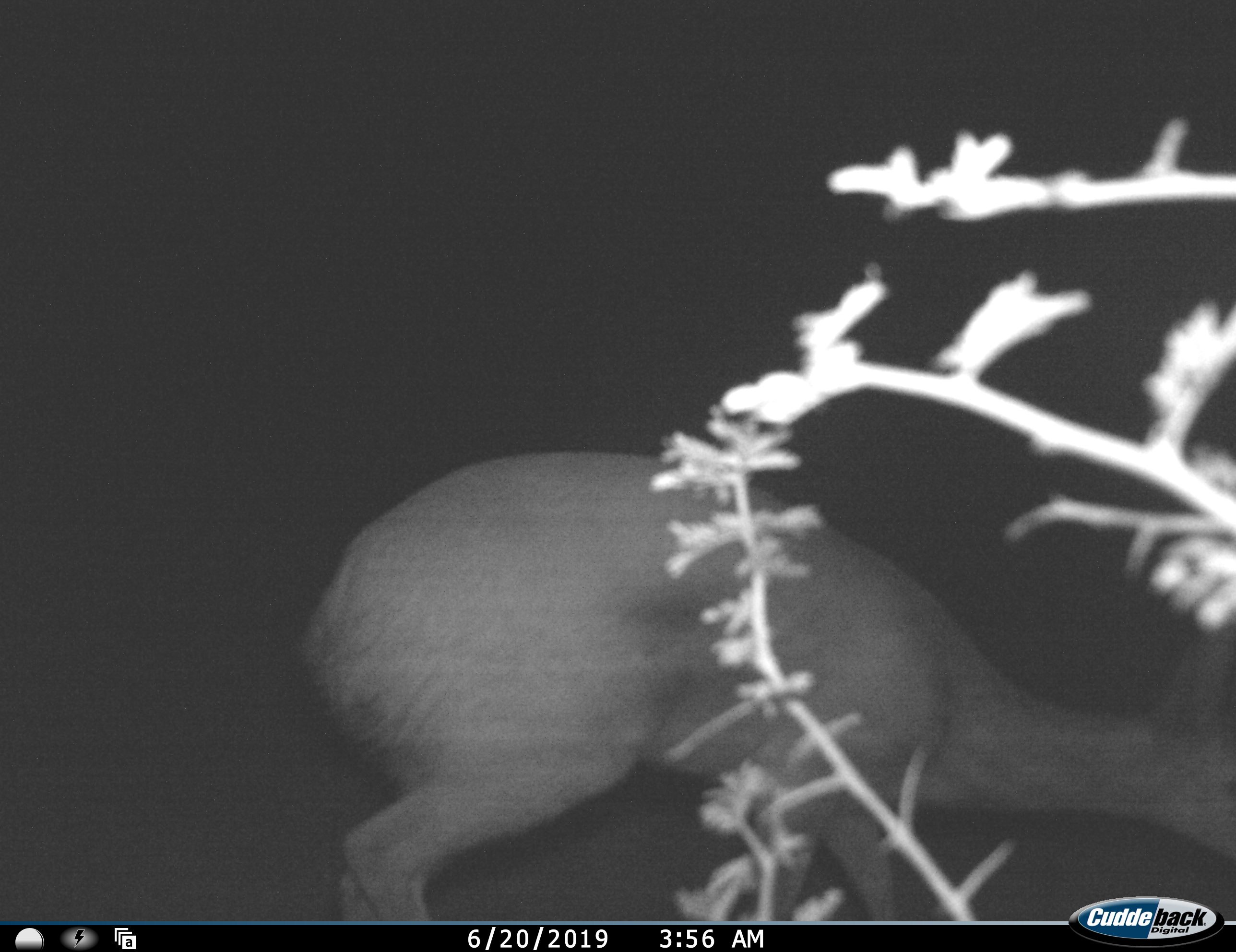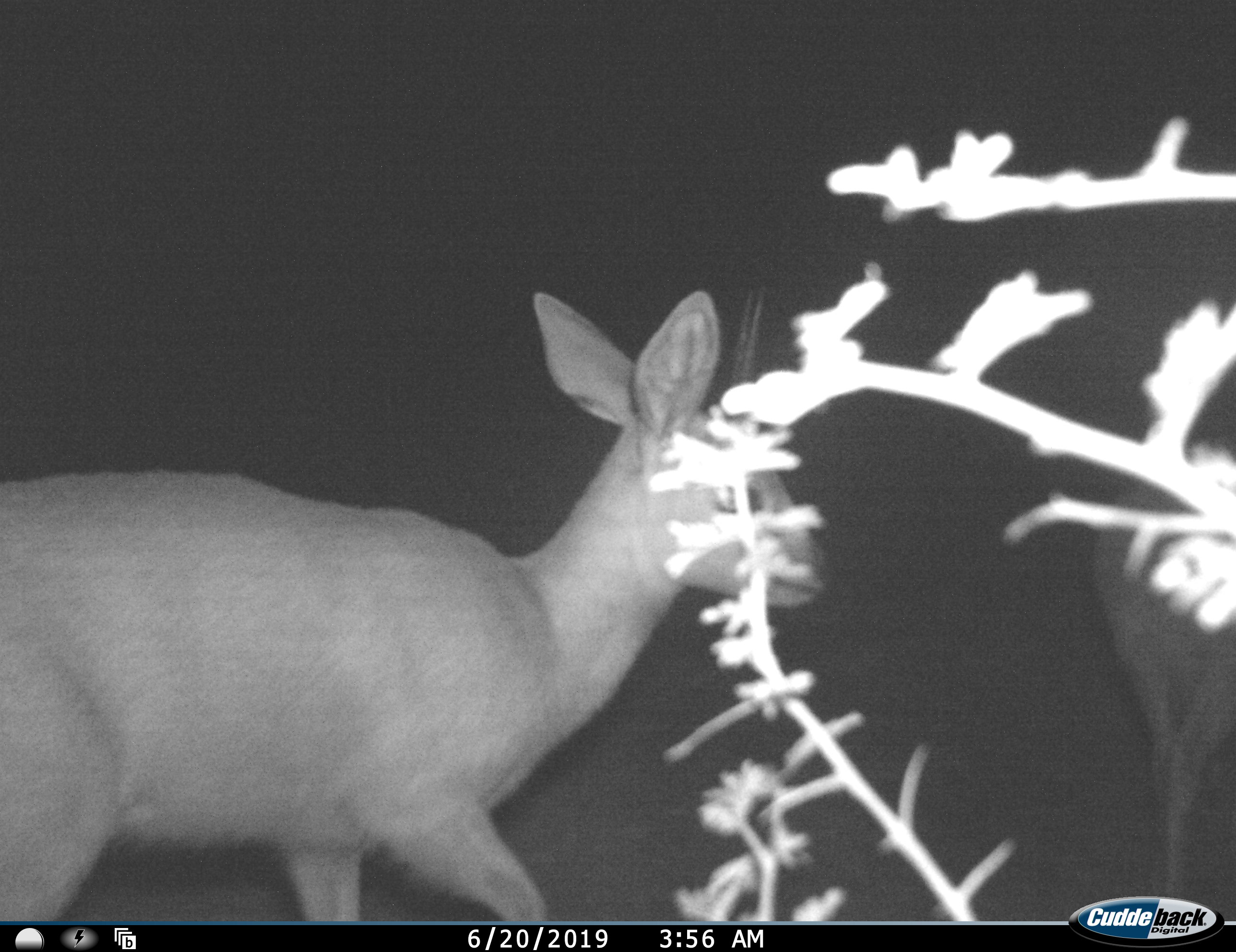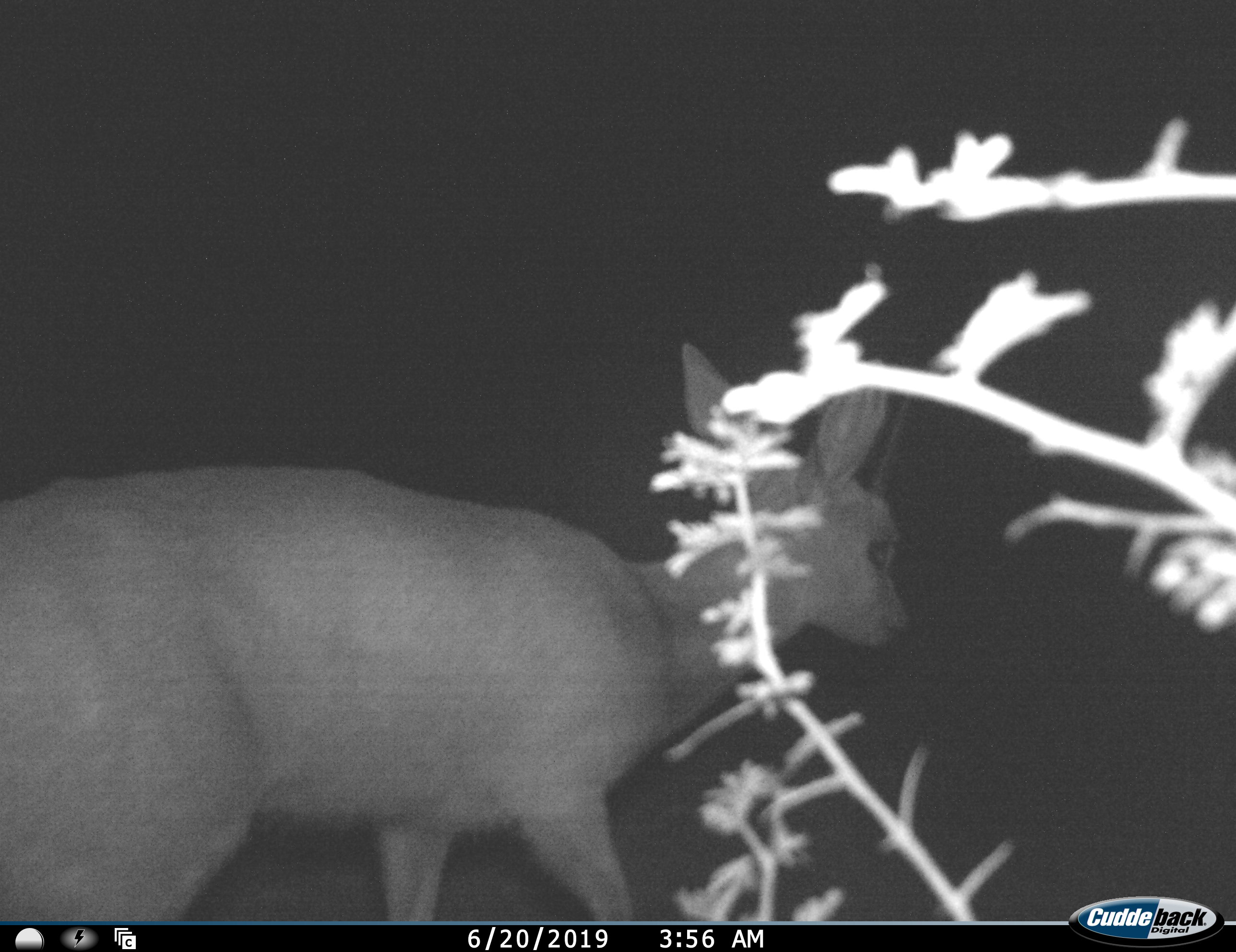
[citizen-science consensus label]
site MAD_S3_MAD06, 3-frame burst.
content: unidentified animal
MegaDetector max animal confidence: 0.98